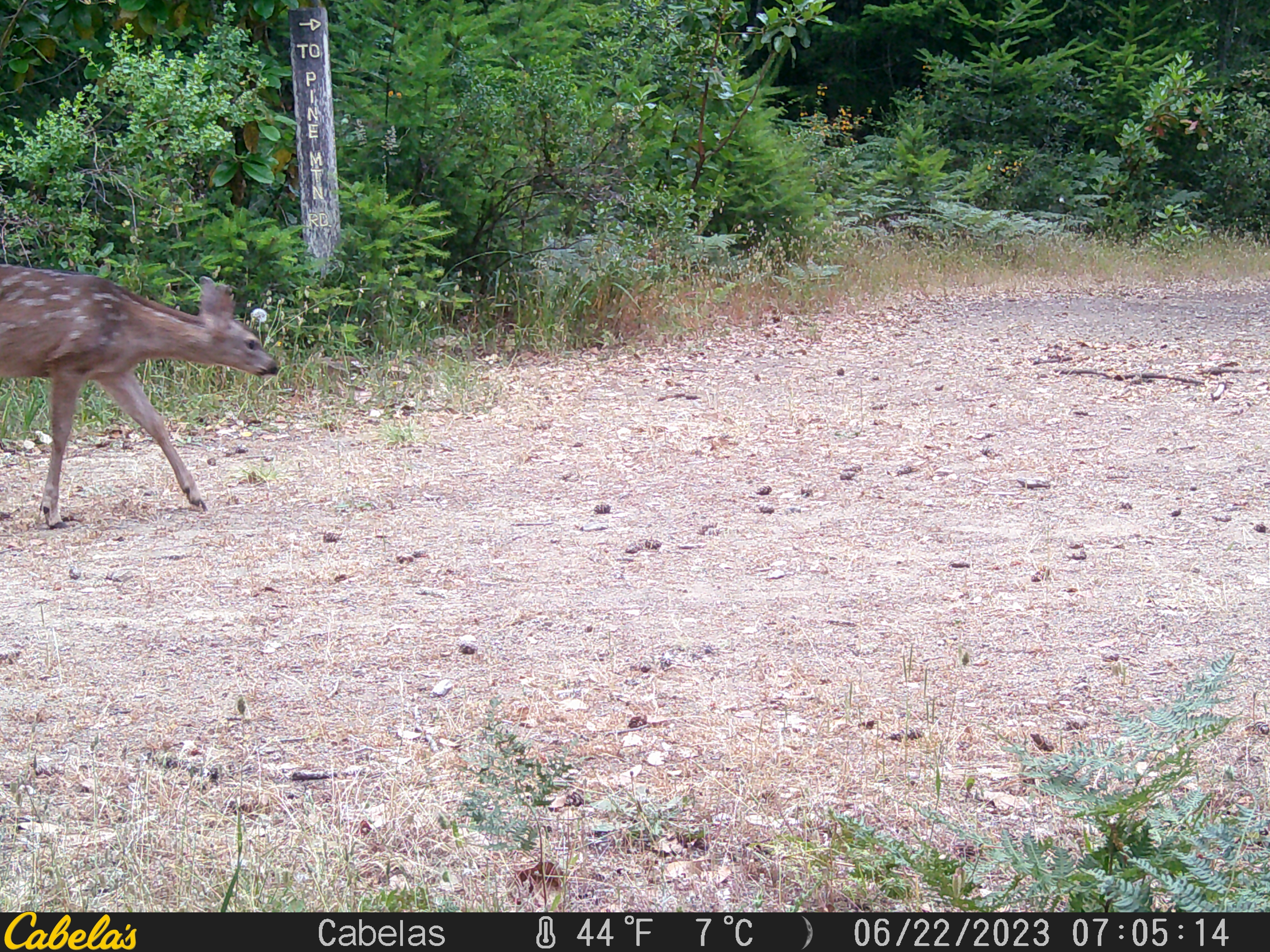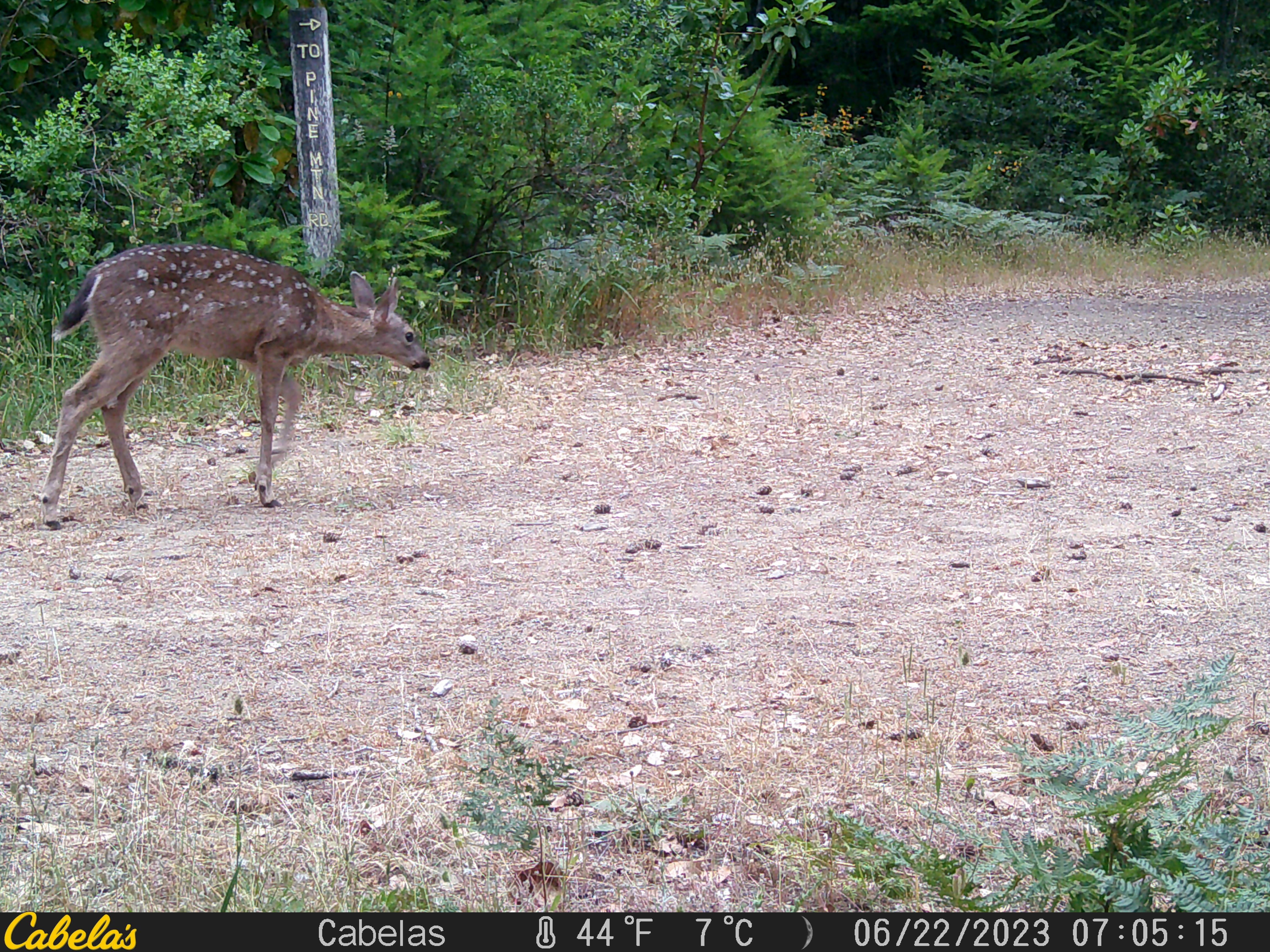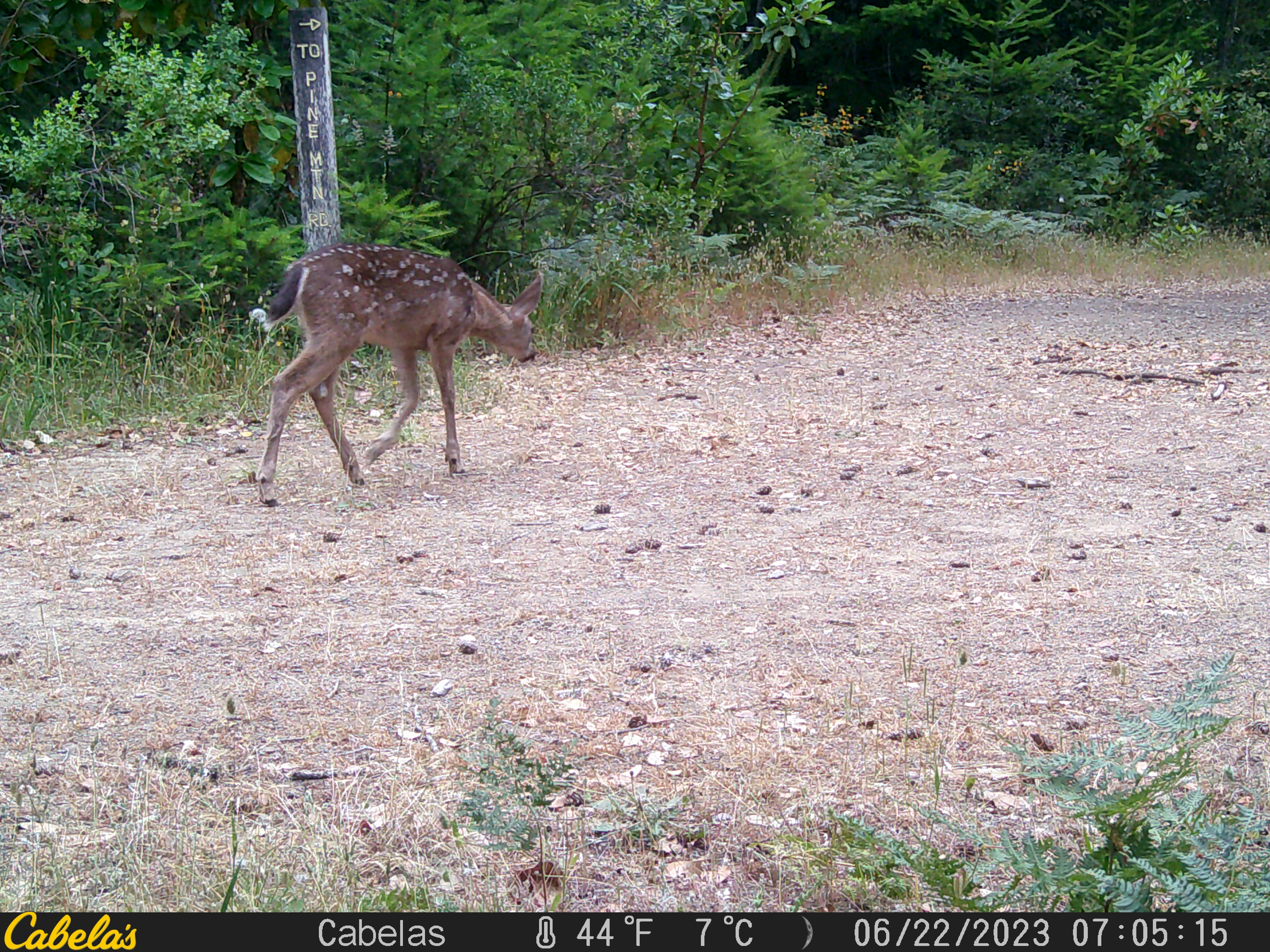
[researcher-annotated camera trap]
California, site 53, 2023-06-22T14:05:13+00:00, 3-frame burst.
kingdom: Animalia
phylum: Chordata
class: Mammalia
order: Artiodactyla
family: Cervidae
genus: Odocoileus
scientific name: Odocoileus hemionus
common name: mule deer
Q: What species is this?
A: Mule deer (Odocoileus hemionus).